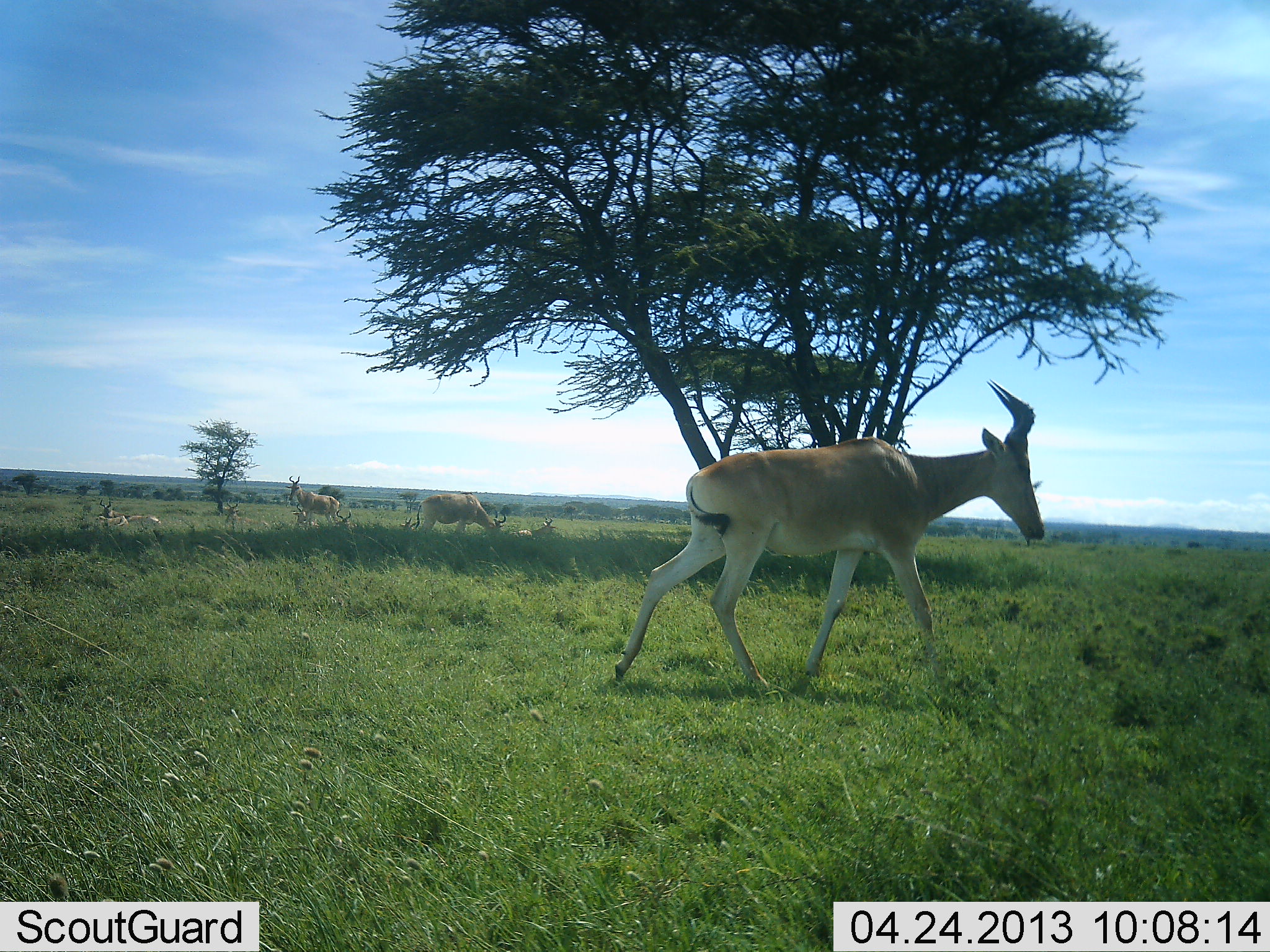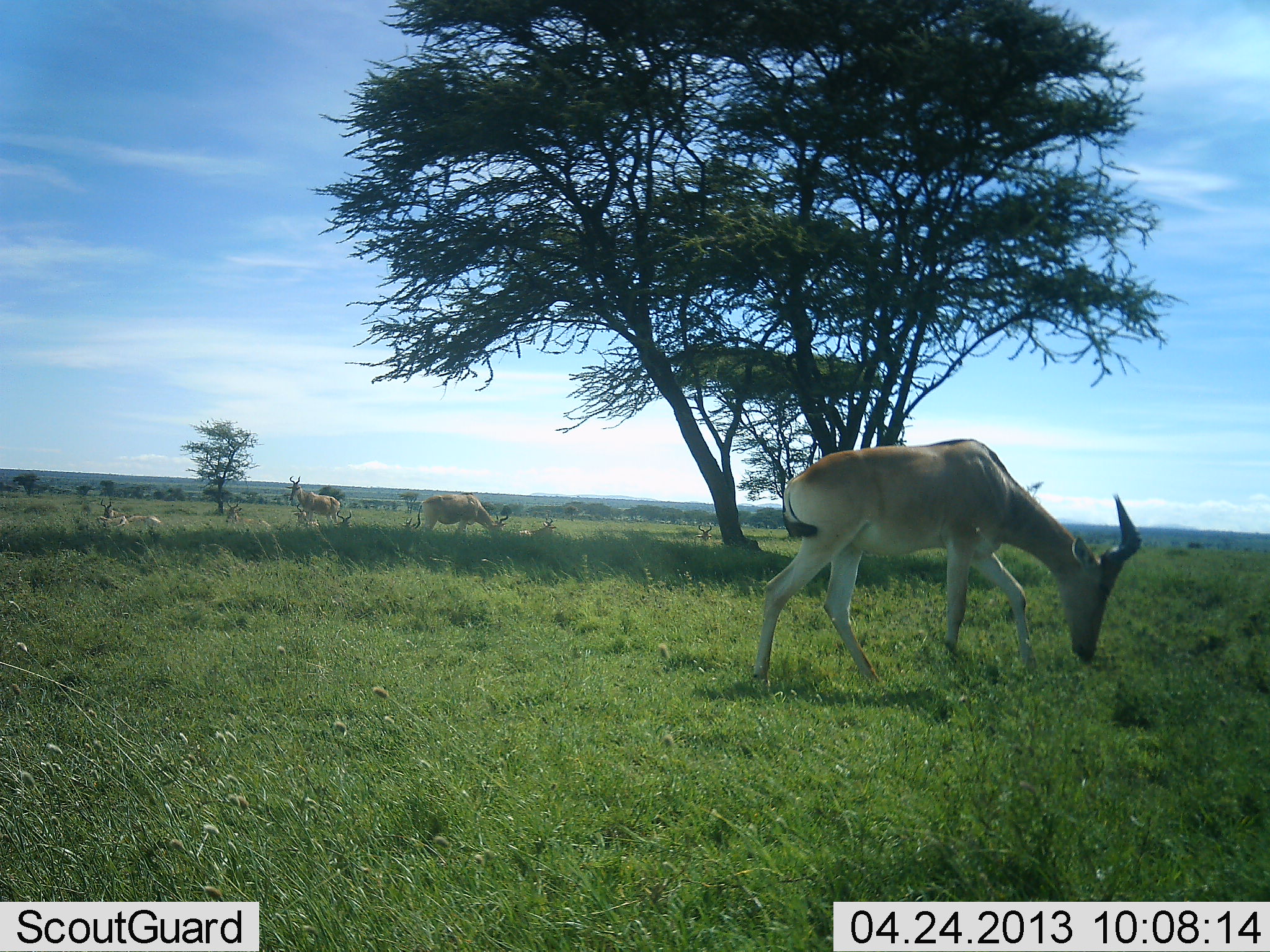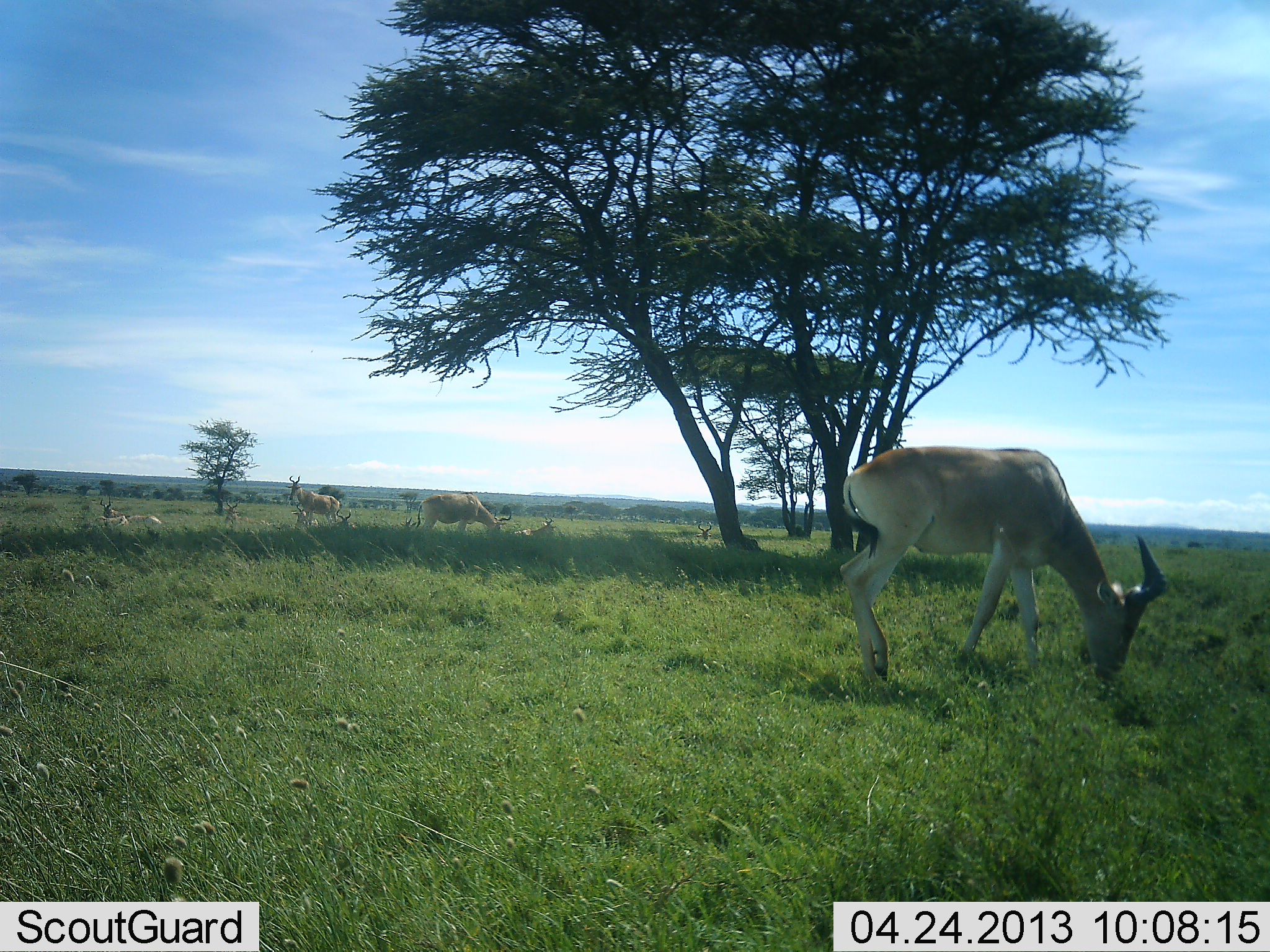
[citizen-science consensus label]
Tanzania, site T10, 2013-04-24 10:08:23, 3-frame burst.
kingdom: Animalia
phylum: Chordata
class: Mammalia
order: Artiodactyla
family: Bovidae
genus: Alcelaphus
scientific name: Alcelaphus buselaphus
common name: hartebeest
Hartebeest (Alcelaphus buselaphus), count 6. Behavior (volunteer vote fractions): standing 62%, resting 77%, moving 38%, interacting 8%. Young present (vote fraction): 8%. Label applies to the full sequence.